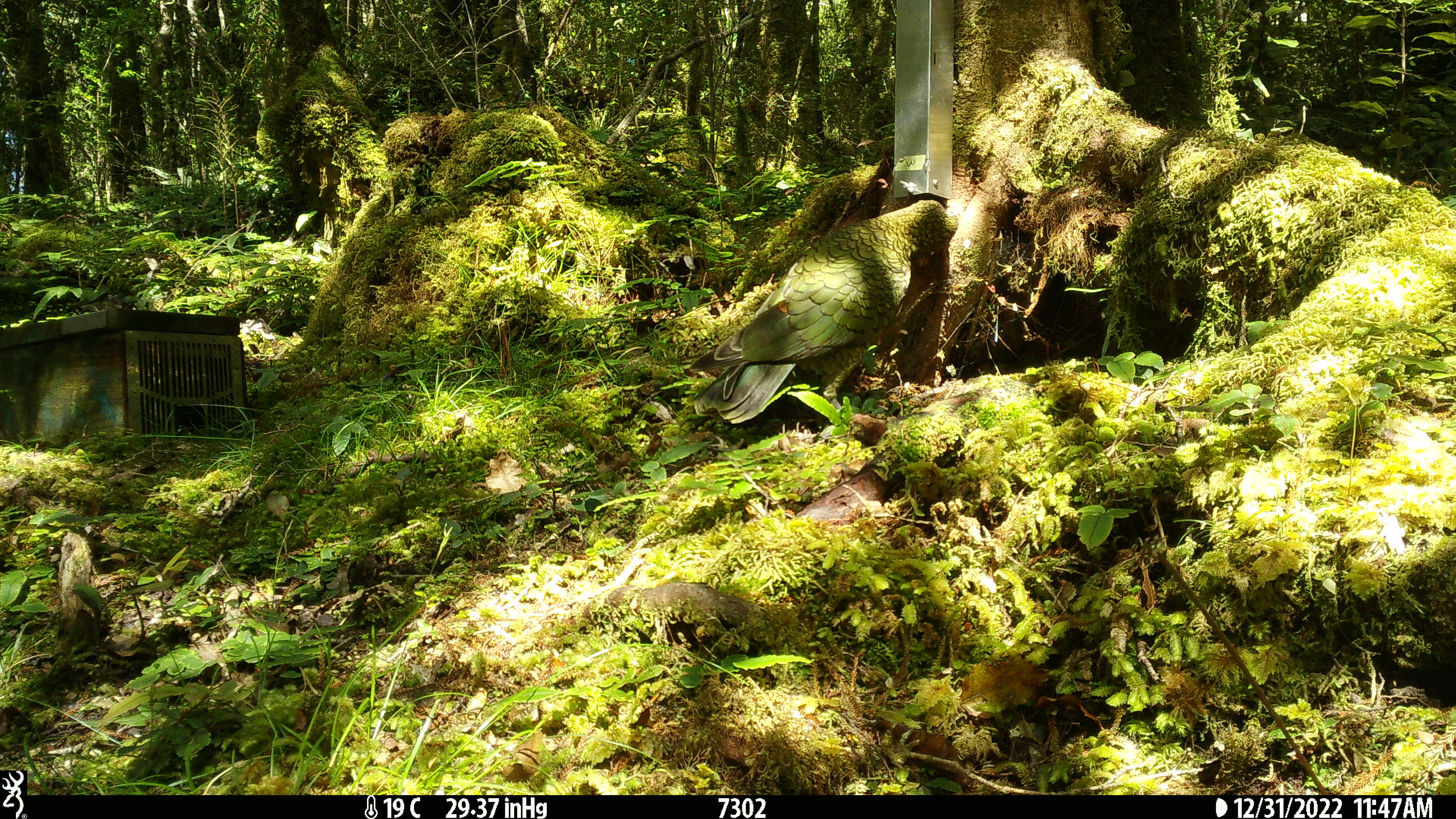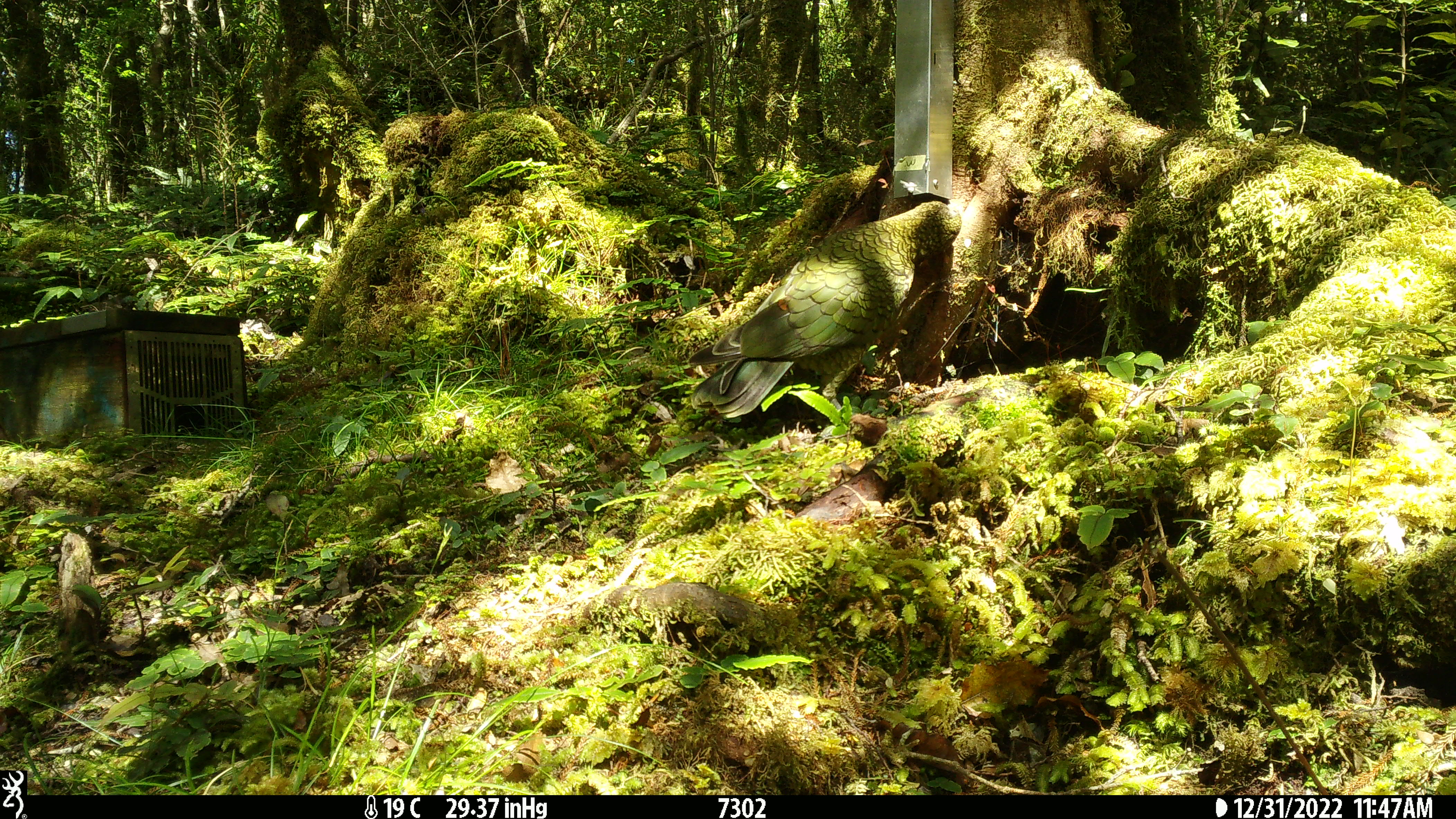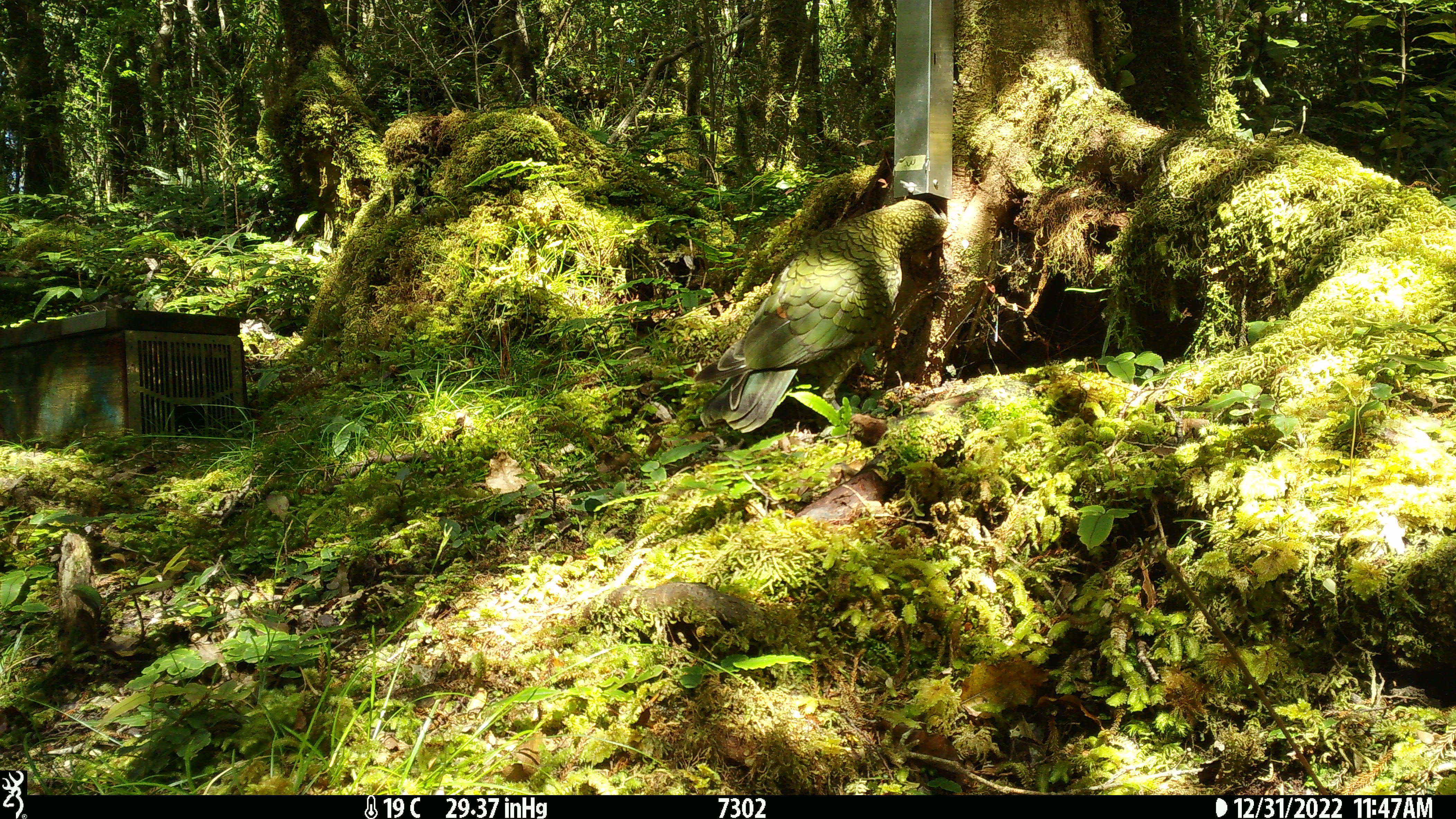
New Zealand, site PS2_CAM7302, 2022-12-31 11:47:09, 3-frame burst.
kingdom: Animalia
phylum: Chordata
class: Aves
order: Psittaciformes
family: Strigopidae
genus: Nestor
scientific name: Nestor notabilis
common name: kea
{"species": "kea (Nestor notabilis)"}